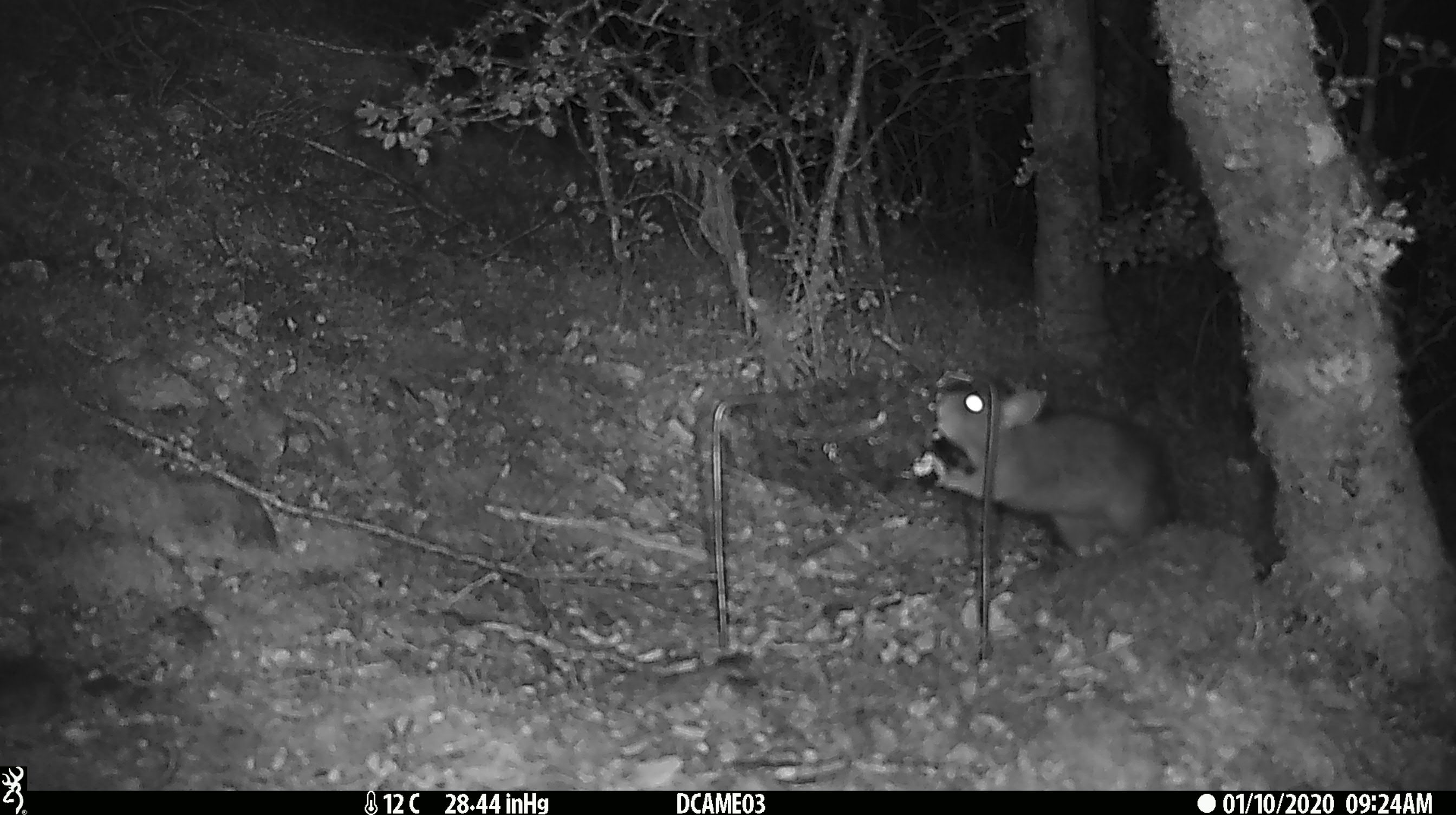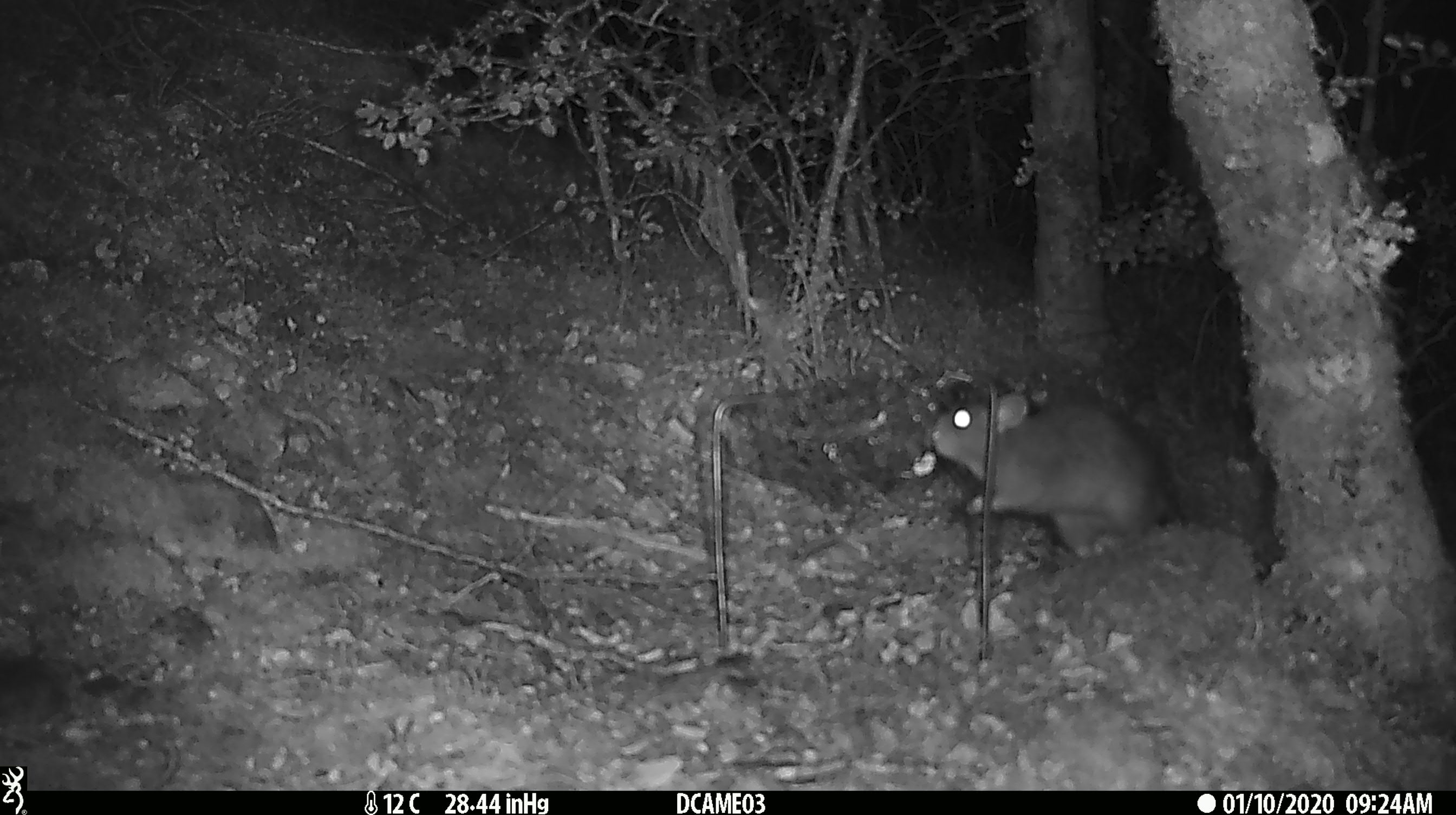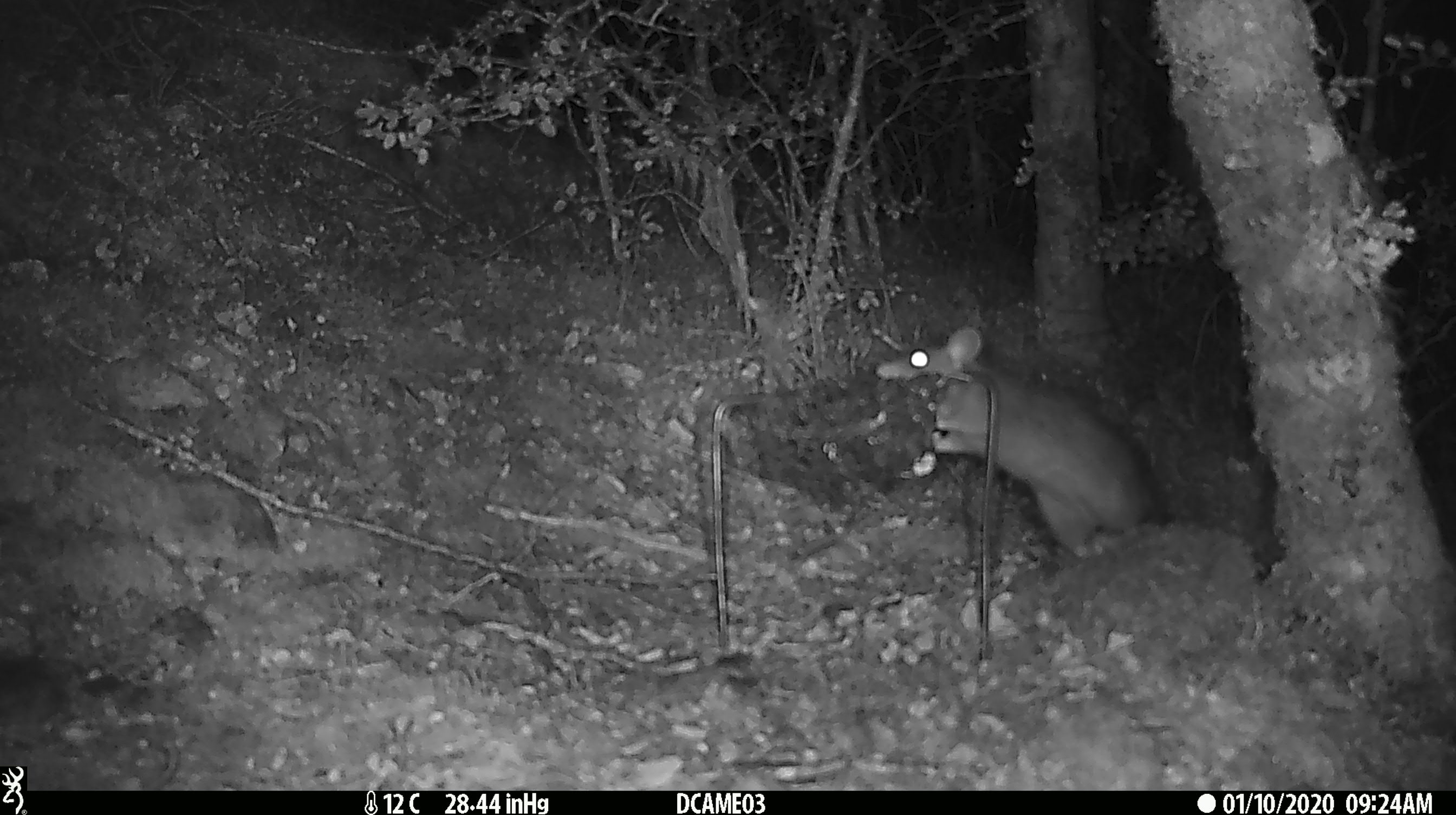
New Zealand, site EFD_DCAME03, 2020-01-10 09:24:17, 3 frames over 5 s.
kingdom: Animalia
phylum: Chordata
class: Mammalia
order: Rodentia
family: Muridae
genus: Rattus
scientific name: Rattus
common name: rat